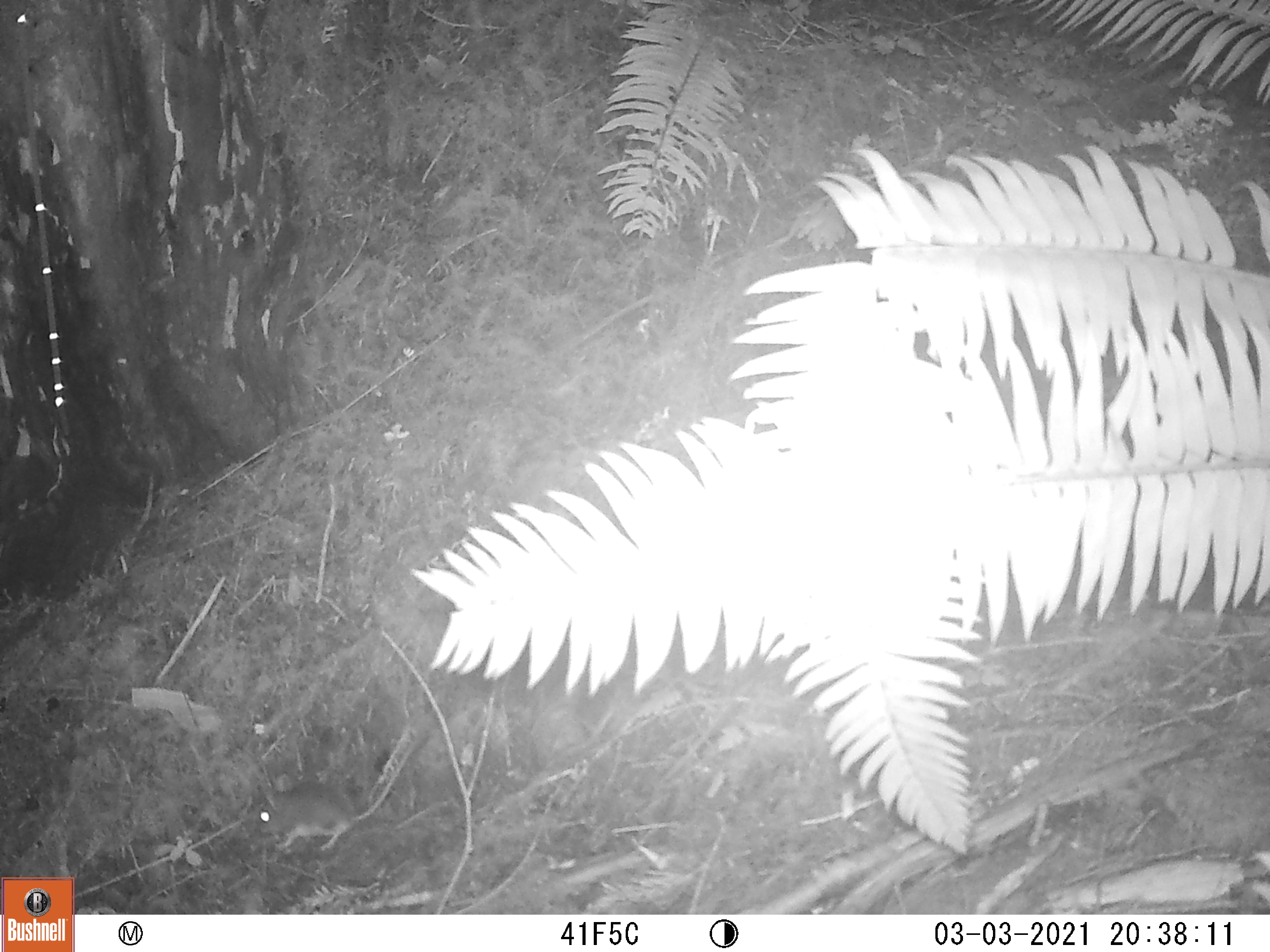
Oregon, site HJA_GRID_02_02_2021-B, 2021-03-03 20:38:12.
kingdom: Animalia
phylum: Chordata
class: Mammalia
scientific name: Mammalia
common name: small mammal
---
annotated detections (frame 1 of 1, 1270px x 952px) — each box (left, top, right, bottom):
small mammal: (238, 733, 436, 862)